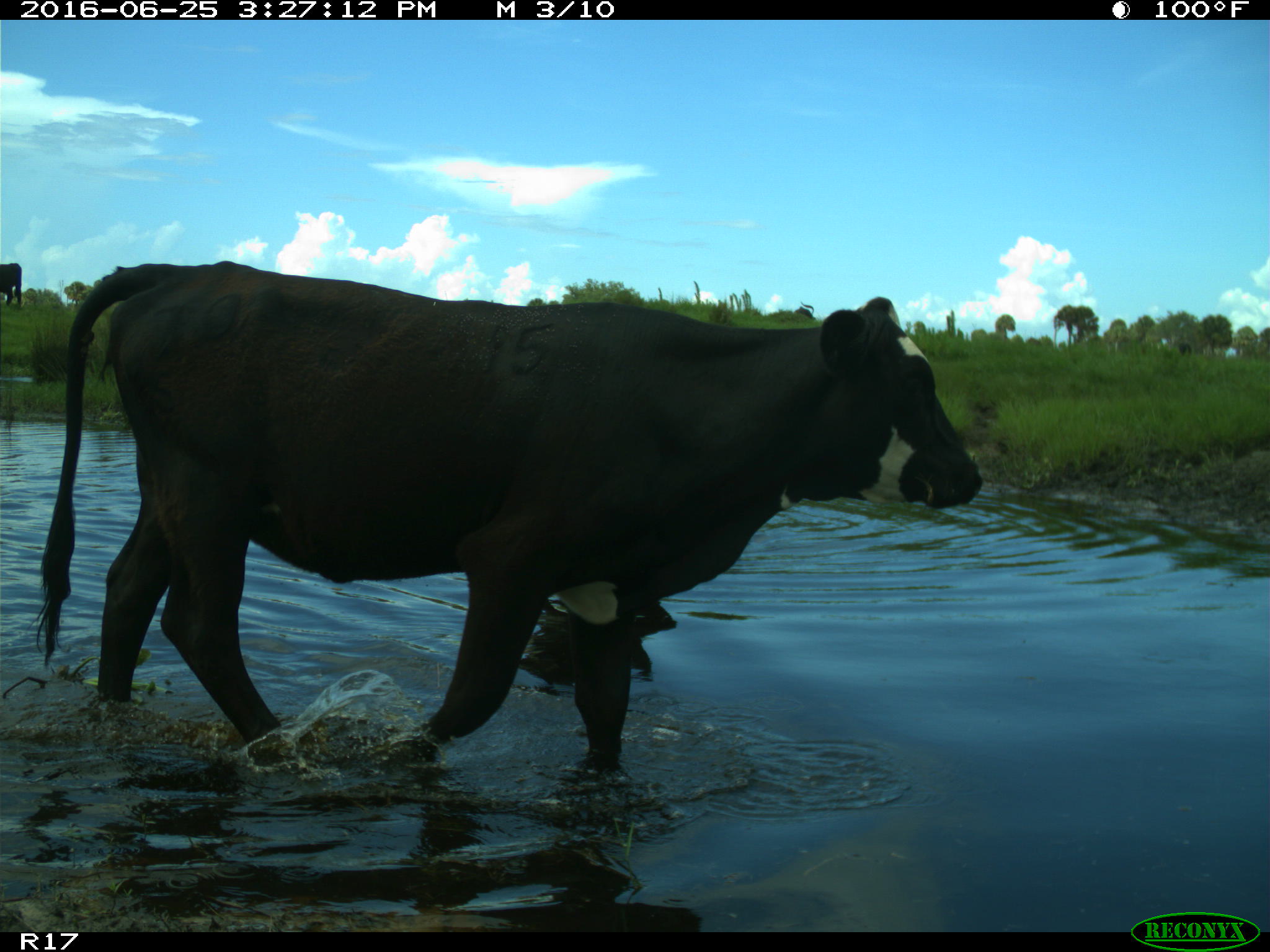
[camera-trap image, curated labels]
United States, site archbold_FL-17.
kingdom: Animalia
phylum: Chordata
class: Mammalia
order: Artiodactyla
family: Bovidae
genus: Bos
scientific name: Bos taurus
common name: domestic cow